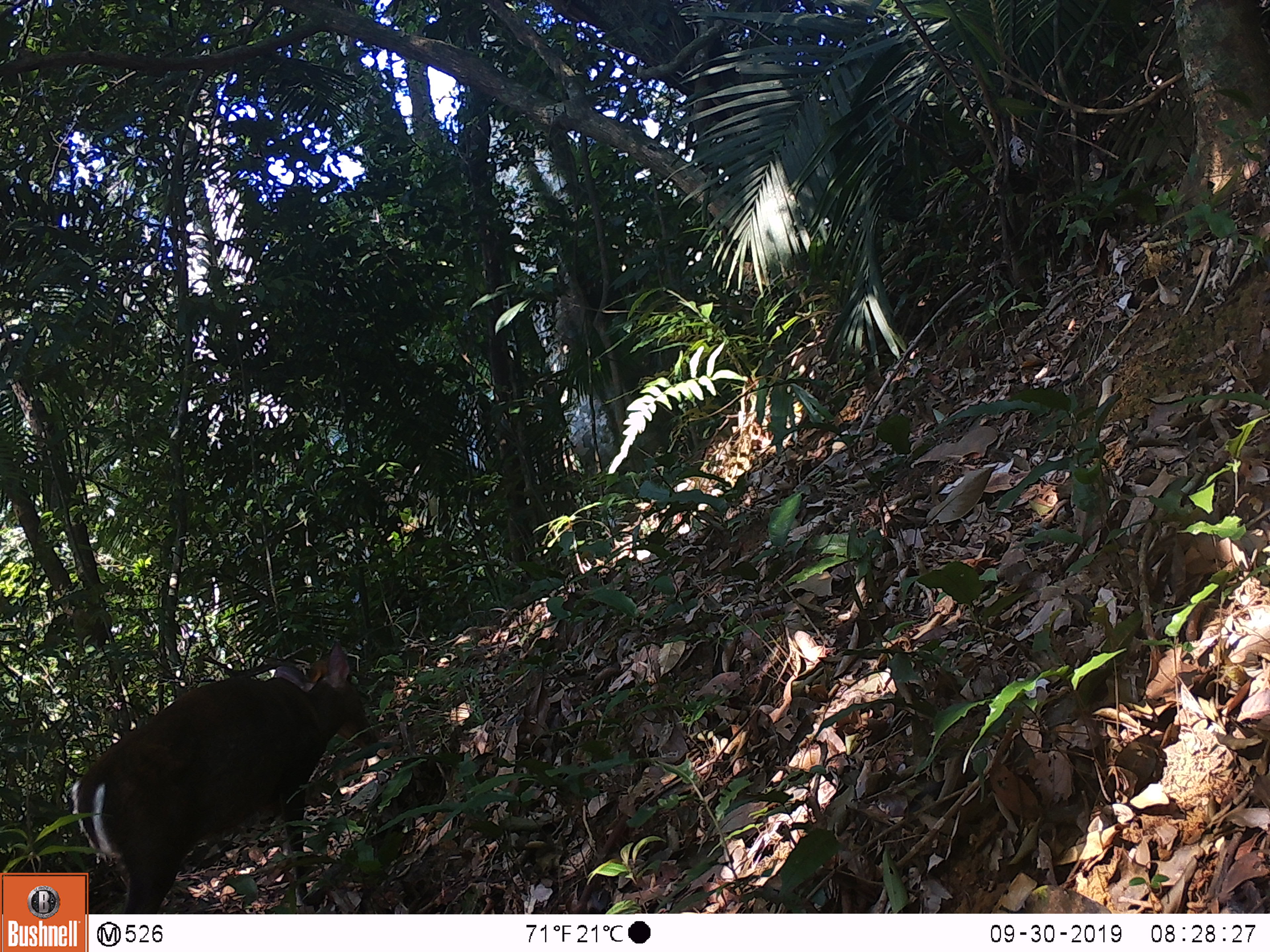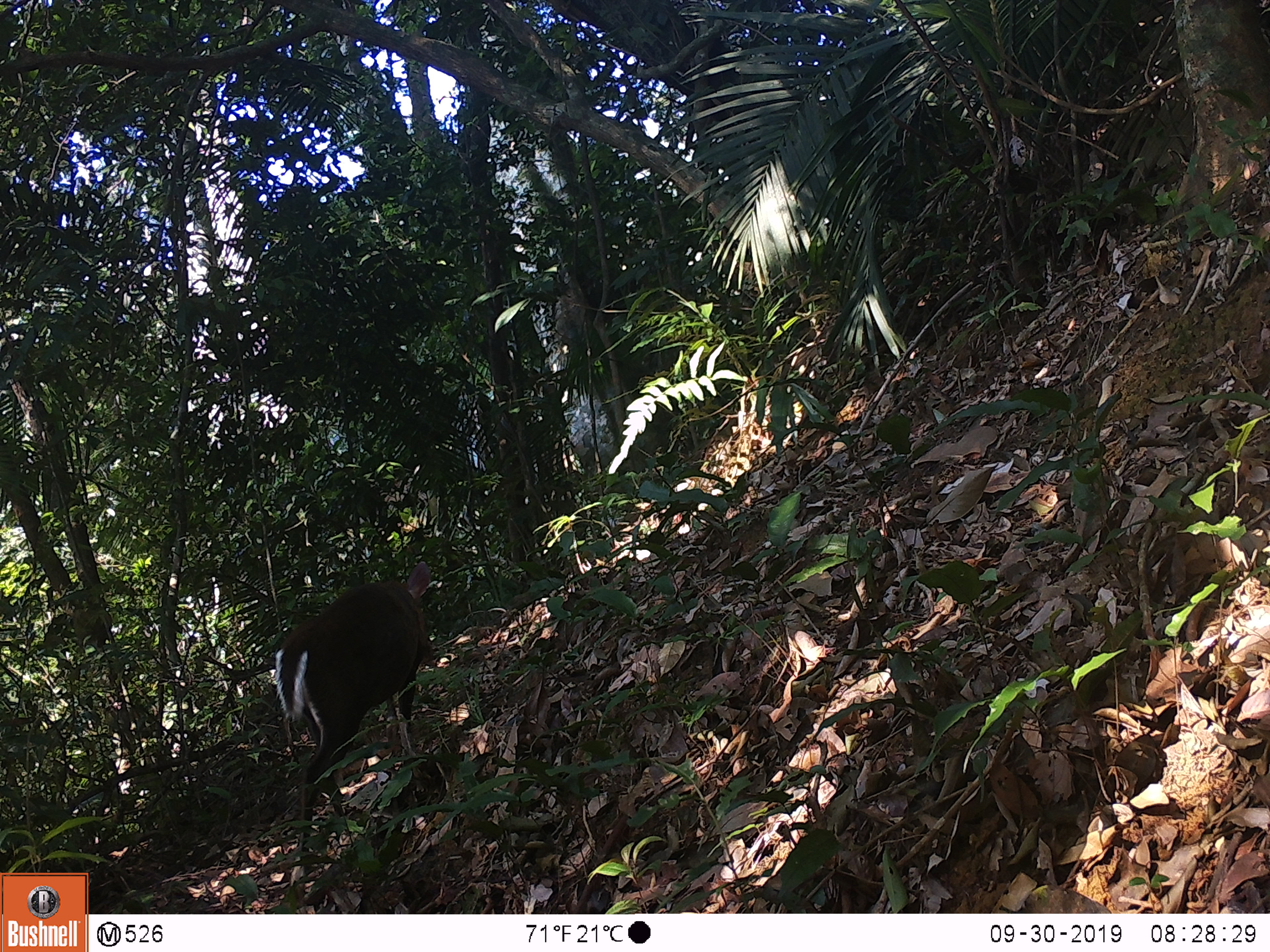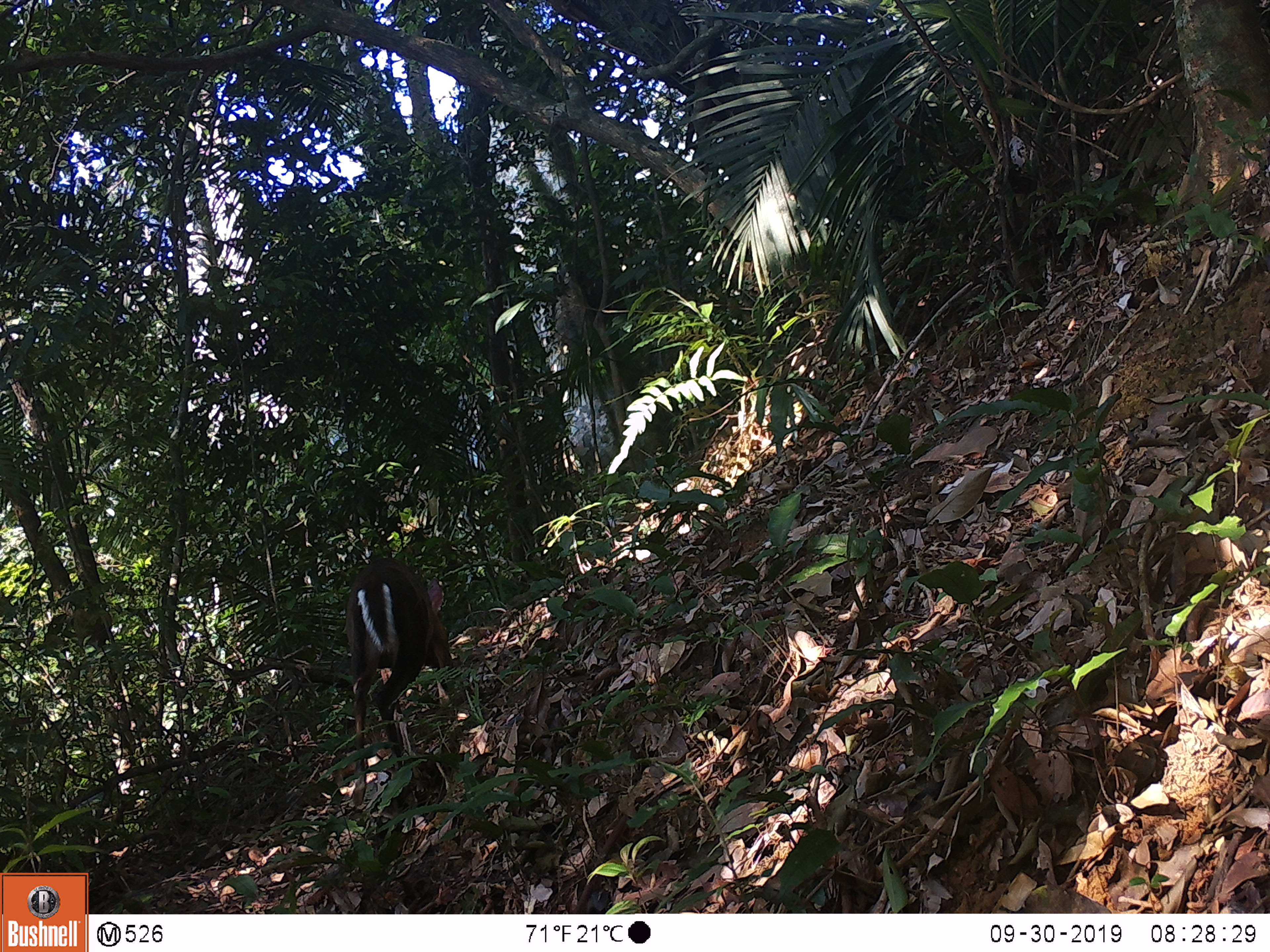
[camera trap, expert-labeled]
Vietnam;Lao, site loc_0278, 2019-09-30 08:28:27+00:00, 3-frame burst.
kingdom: Animalia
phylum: Chordata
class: Mammalia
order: Artiodactyla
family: Cervidae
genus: Muntiacus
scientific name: Muntiacus rooseveltorum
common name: roosevelt's muntjac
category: roosevelts muntjac group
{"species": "roosevelts muntjac group (roosevelt's muntjac) (Muntiacus rooseveltorum)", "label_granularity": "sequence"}